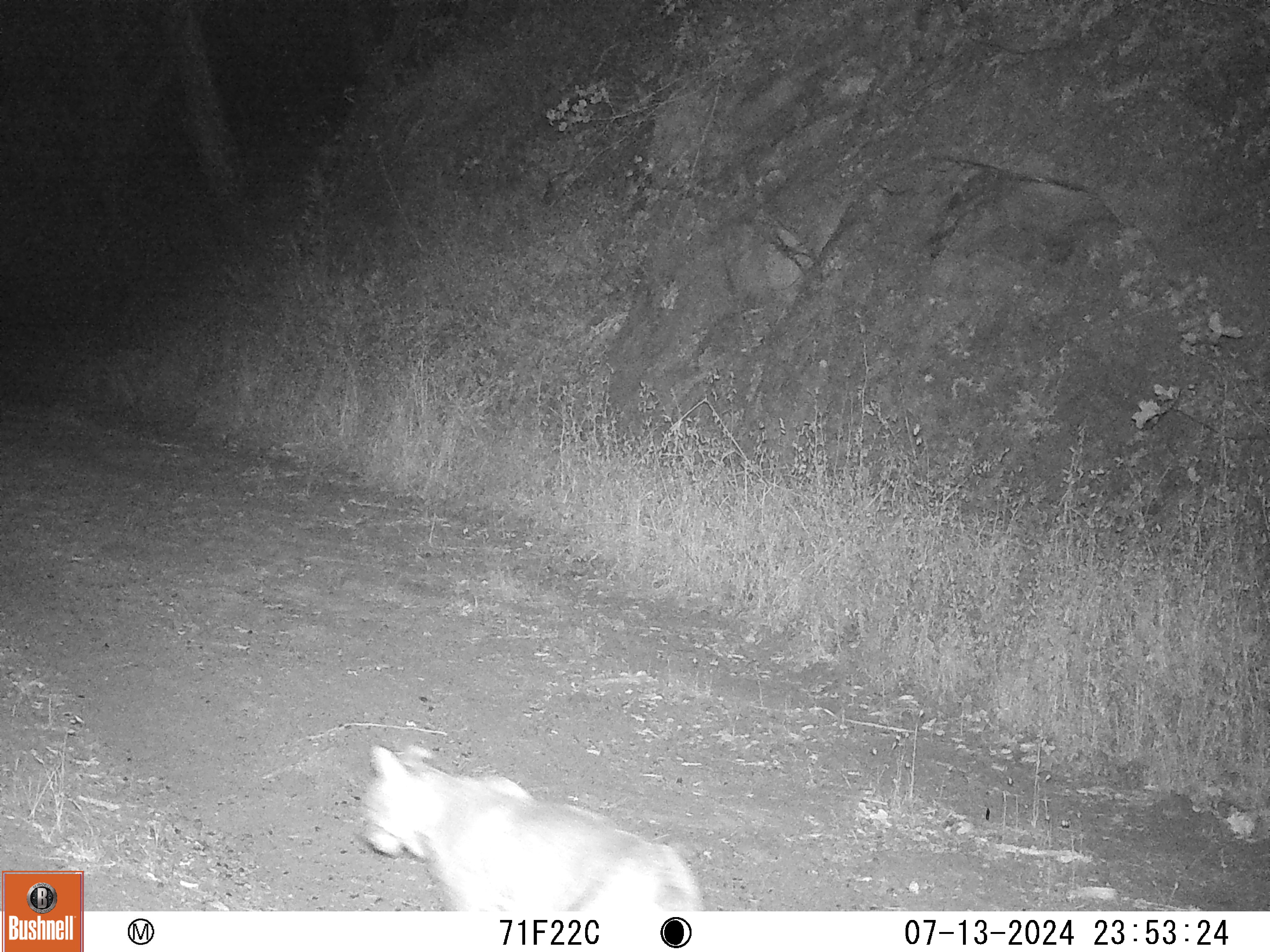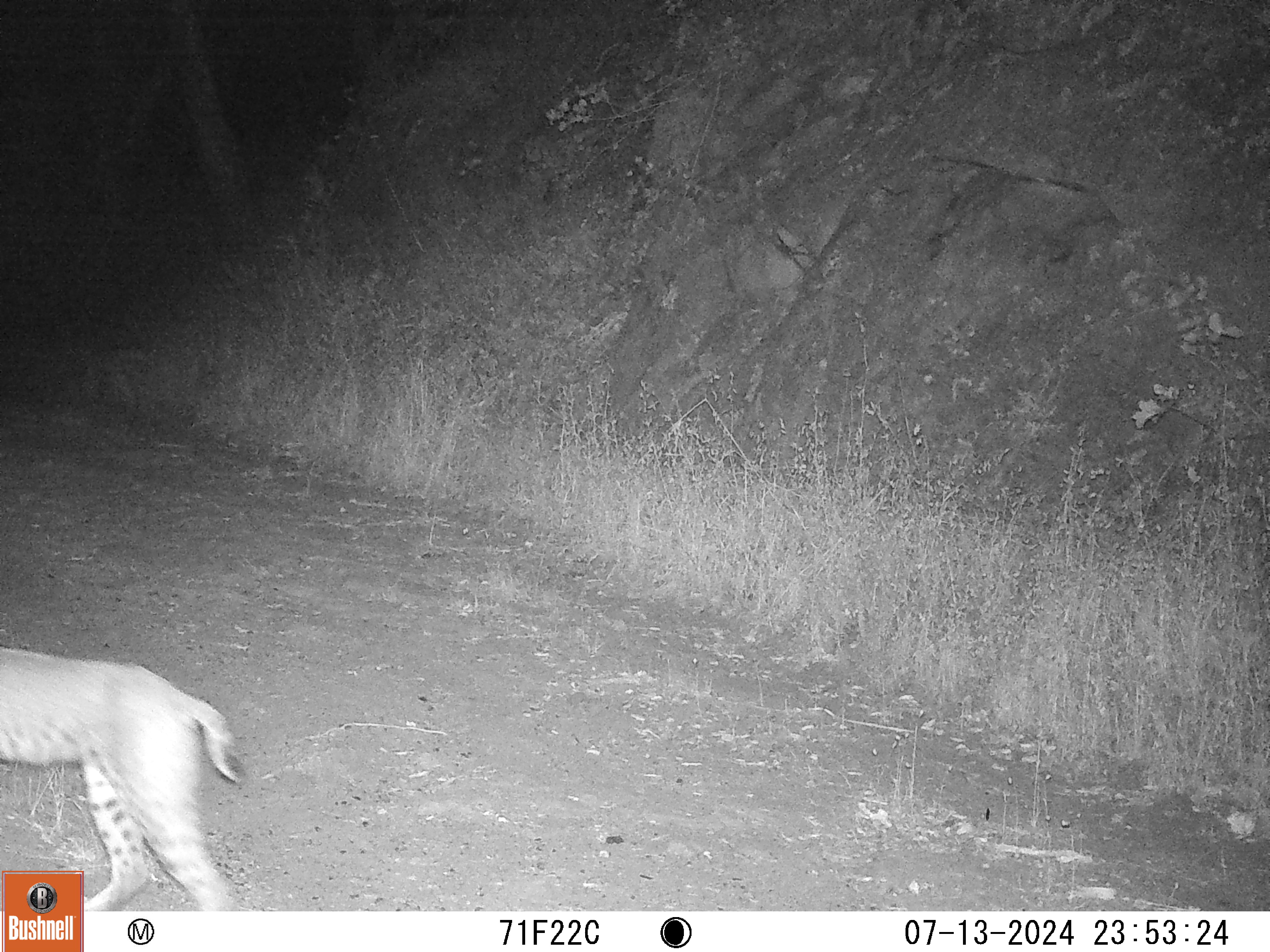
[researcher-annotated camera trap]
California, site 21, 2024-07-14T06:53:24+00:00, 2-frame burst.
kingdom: Animalia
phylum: Chordata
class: Mammalia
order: Carnivora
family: Felidae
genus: Lynx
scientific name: Lynx rufus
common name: bobcat